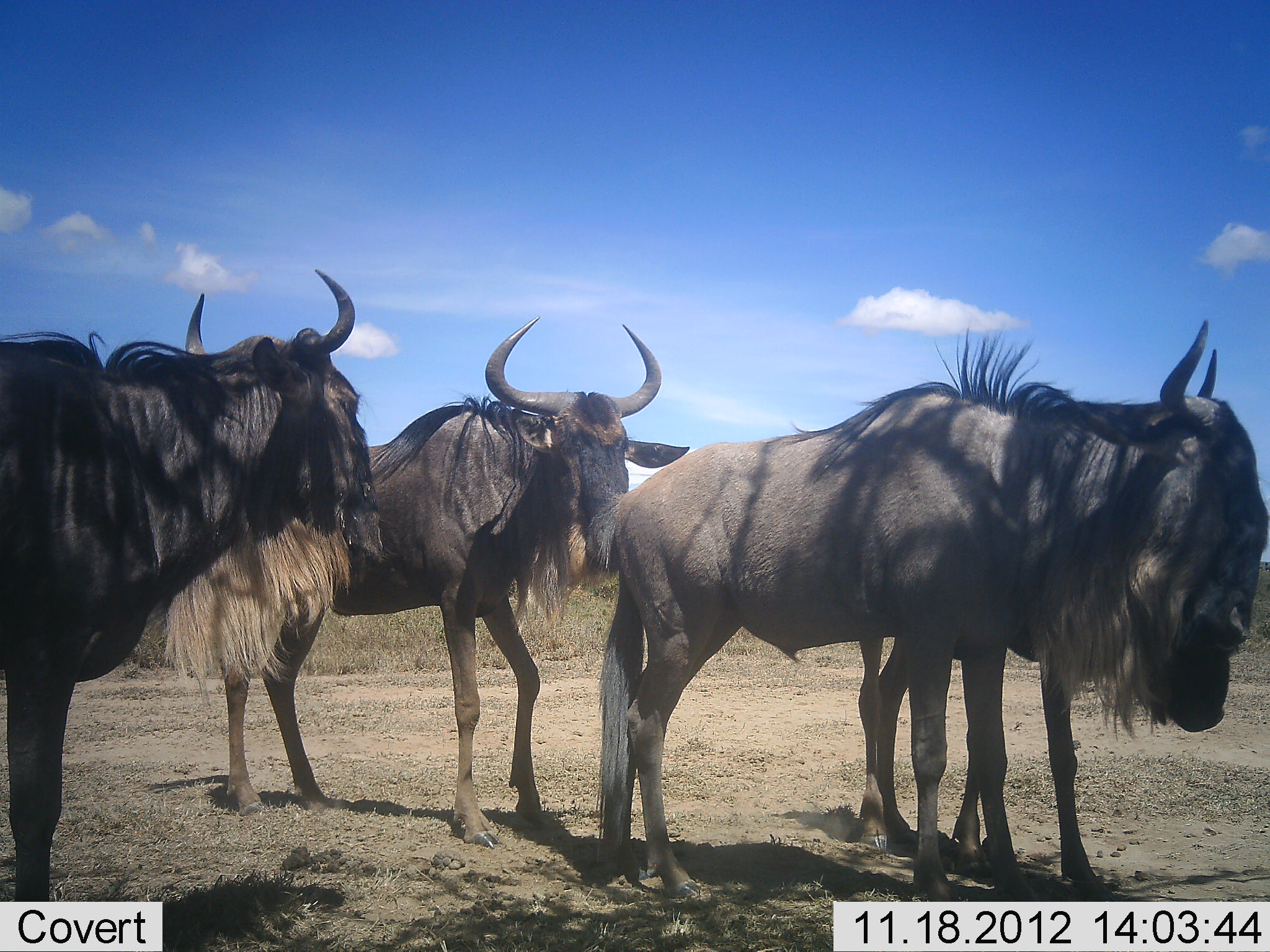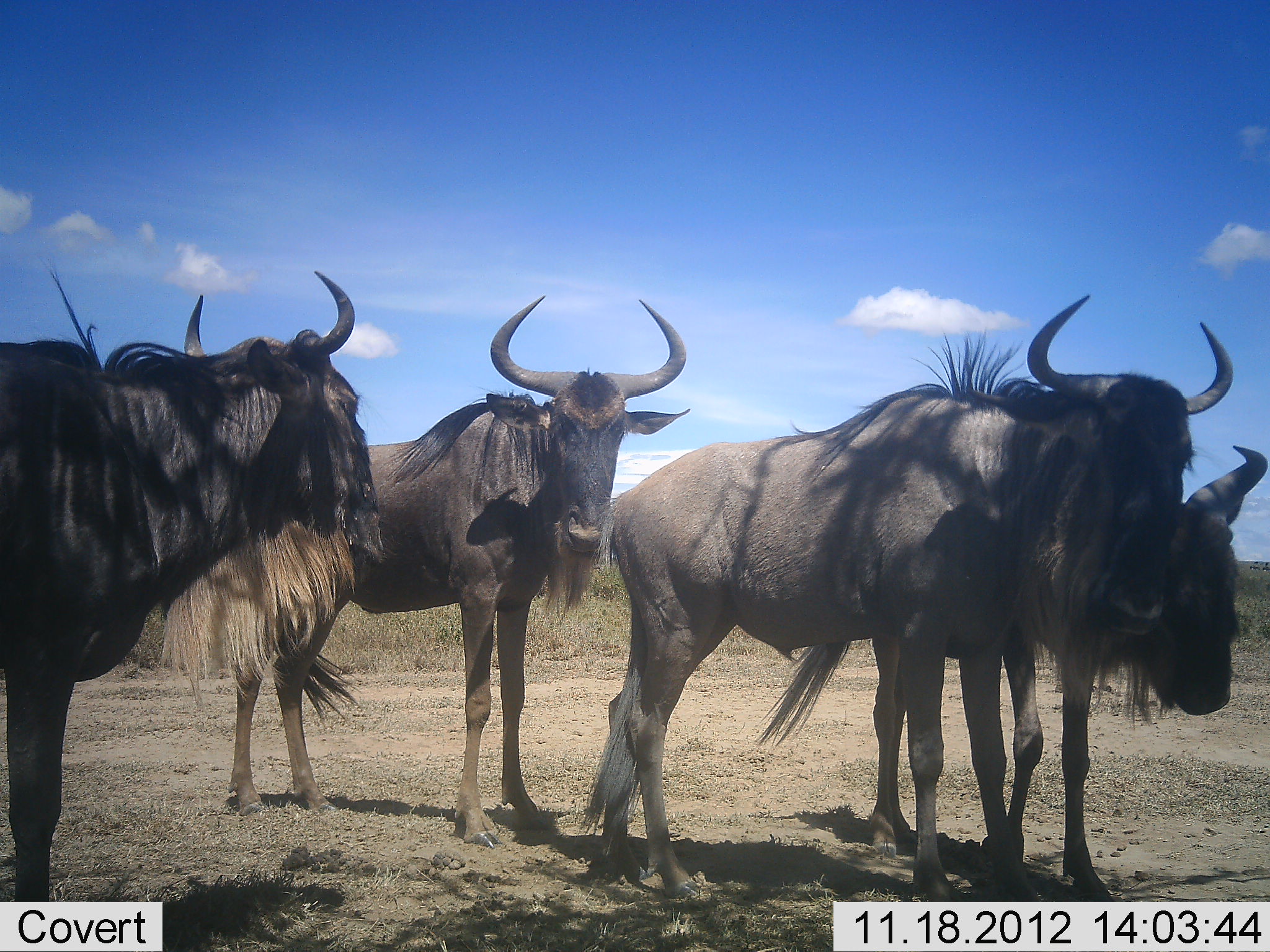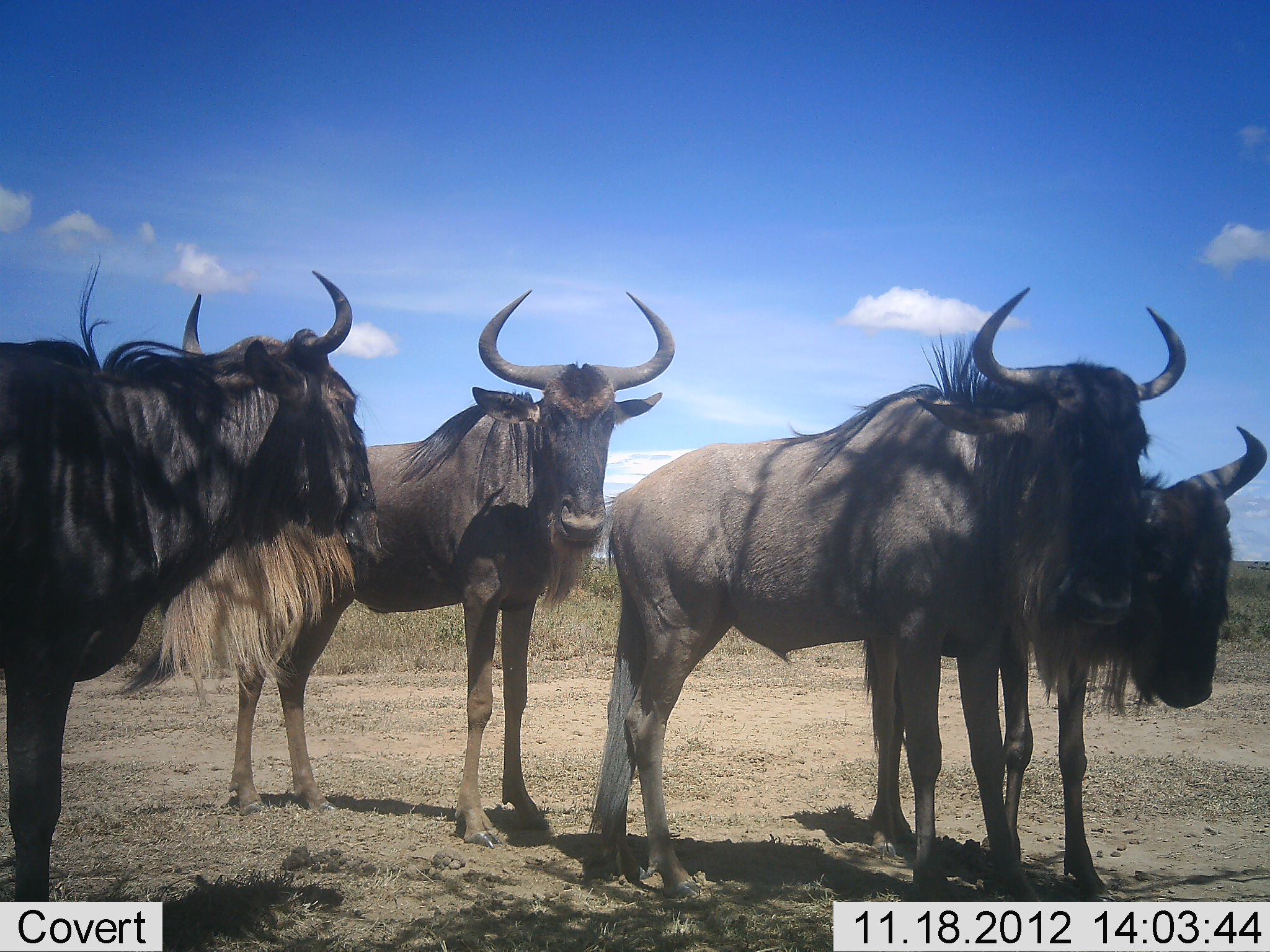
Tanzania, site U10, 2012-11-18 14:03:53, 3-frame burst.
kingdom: Animalia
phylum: Chordata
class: Mammalia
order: Artiodactyla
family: Bovidae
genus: Connochaetes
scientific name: Connochaetes taurinus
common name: blue wildebeest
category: wildebeest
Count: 4.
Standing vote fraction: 100%.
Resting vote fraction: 0%.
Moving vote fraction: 0%.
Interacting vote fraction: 27%.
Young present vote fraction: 0%.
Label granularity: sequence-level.